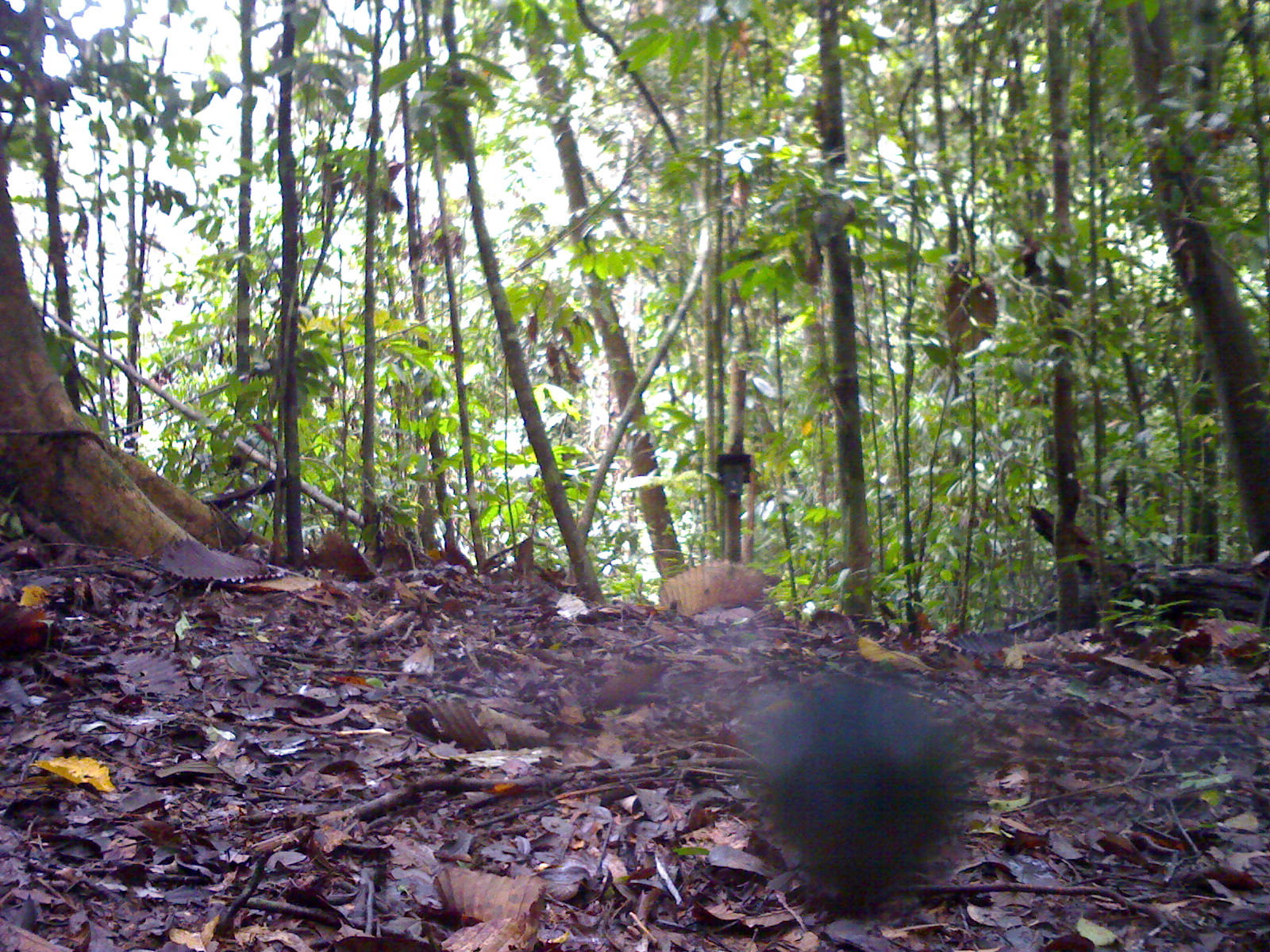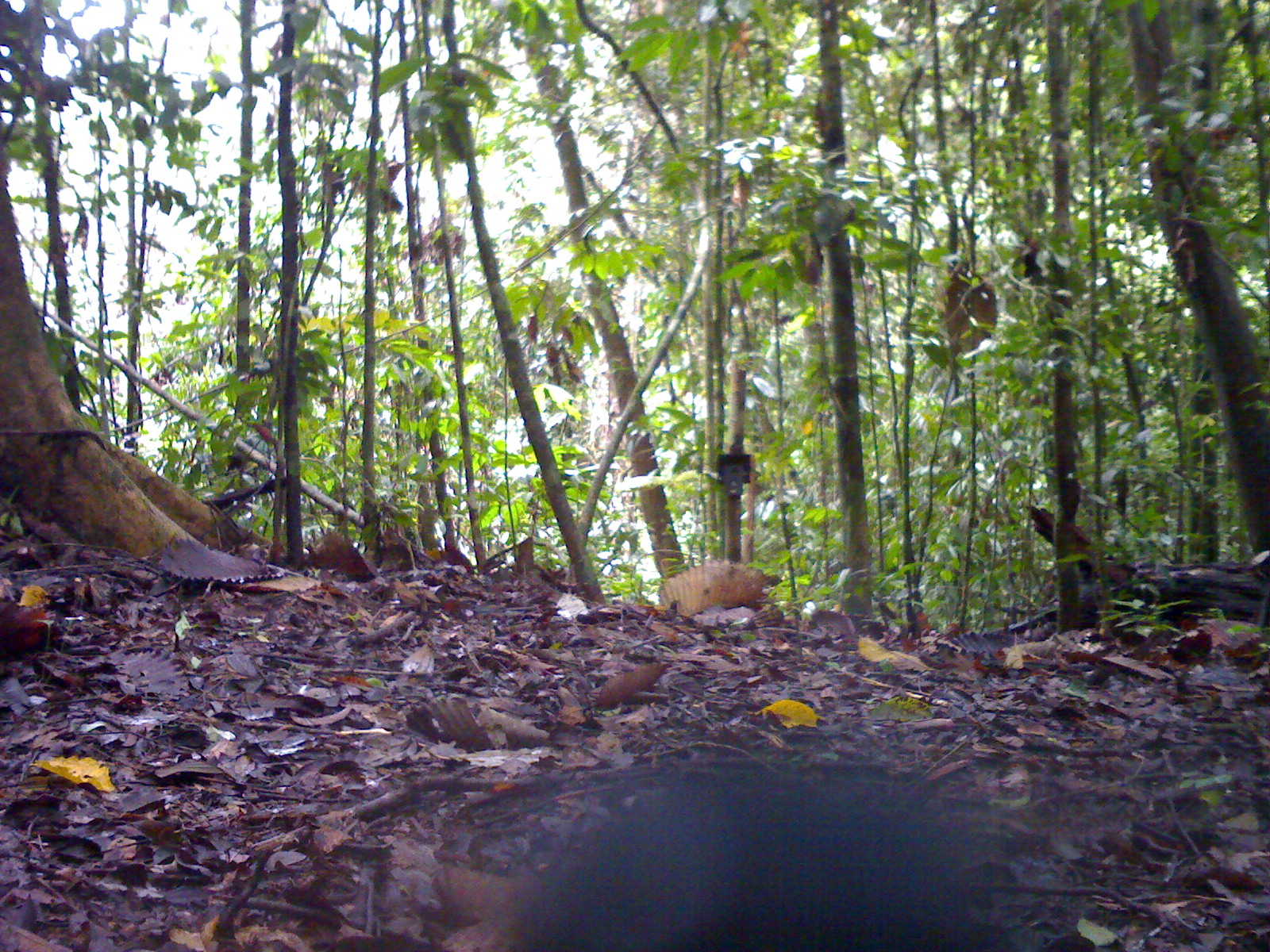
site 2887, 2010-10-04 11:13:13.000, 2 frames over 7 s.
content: unidentified animal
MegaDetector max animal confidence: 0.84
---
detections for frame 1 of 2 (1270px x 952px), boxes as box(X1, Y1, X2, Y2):
unknown: box(750, 671, 969, 903)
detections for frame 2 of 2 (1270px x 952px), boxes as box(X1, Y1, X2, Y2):
unknown: box(478, 755, 1022, 952)